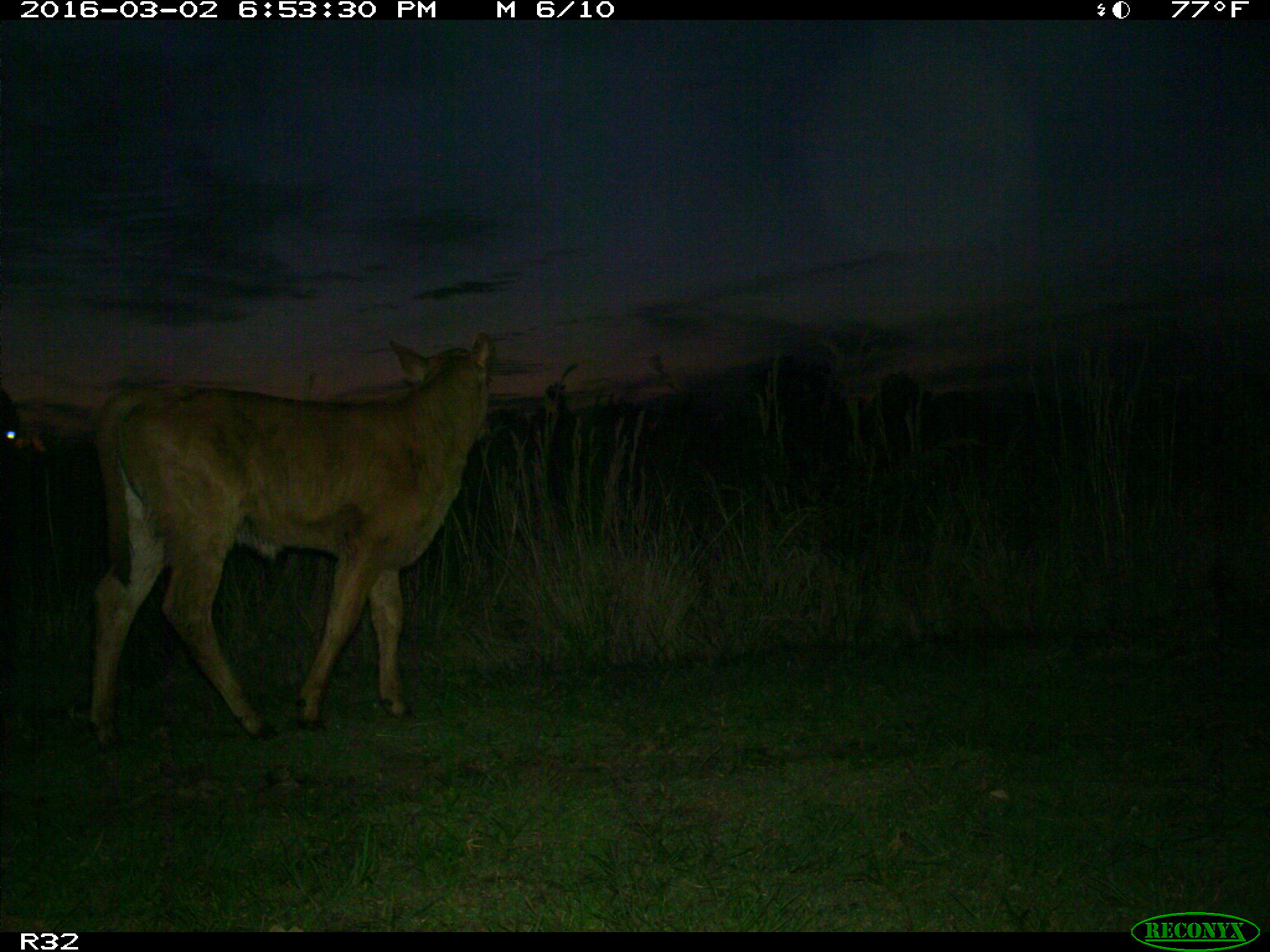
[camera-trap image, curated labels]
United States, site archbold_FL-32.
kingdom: Animalia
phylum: Chordata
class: Mammalia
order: Artiodactyla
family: Bovidae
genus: Bos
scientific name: Bos taurus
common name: domestic cow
Bos taurus (domestic cow).